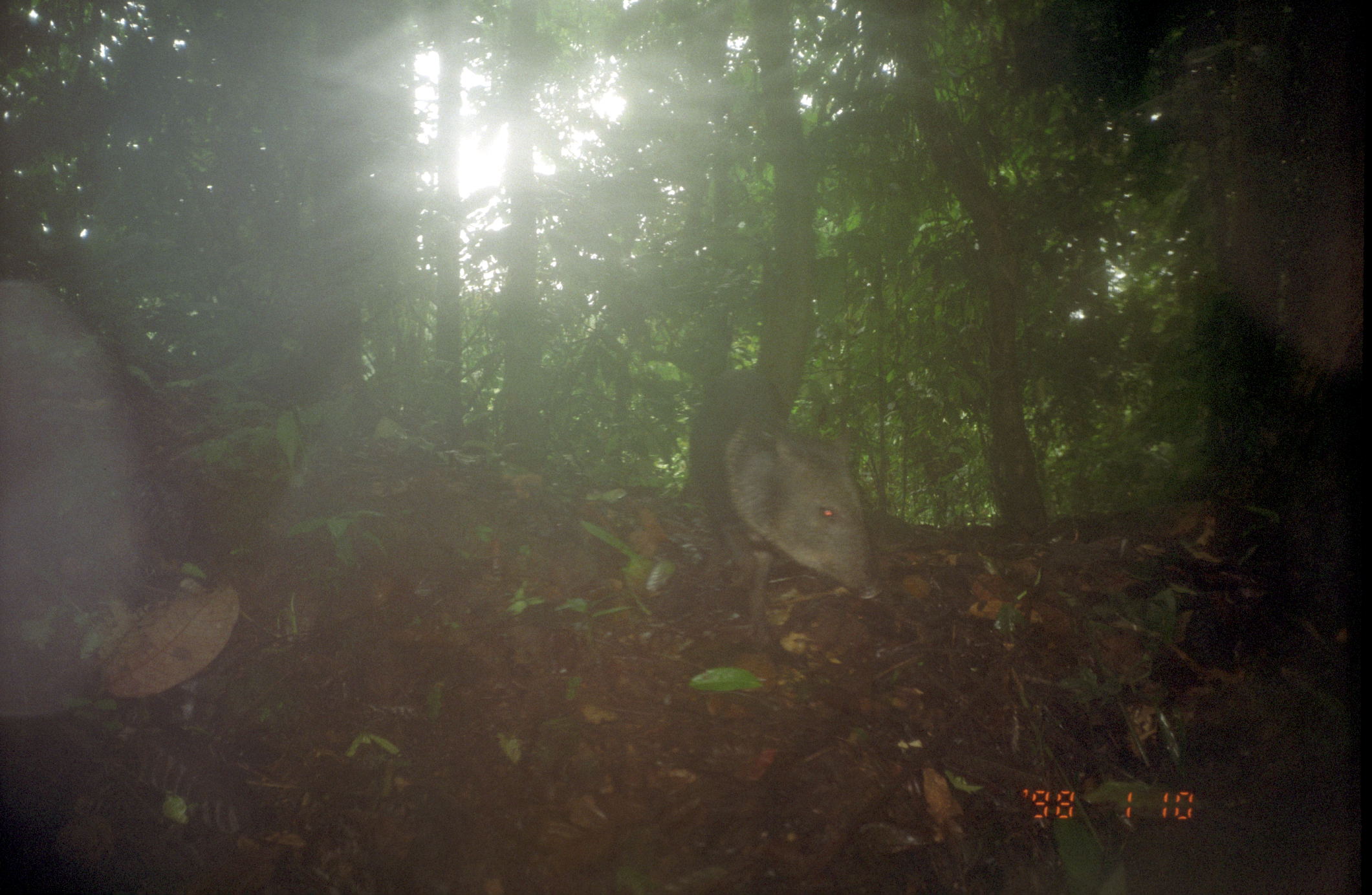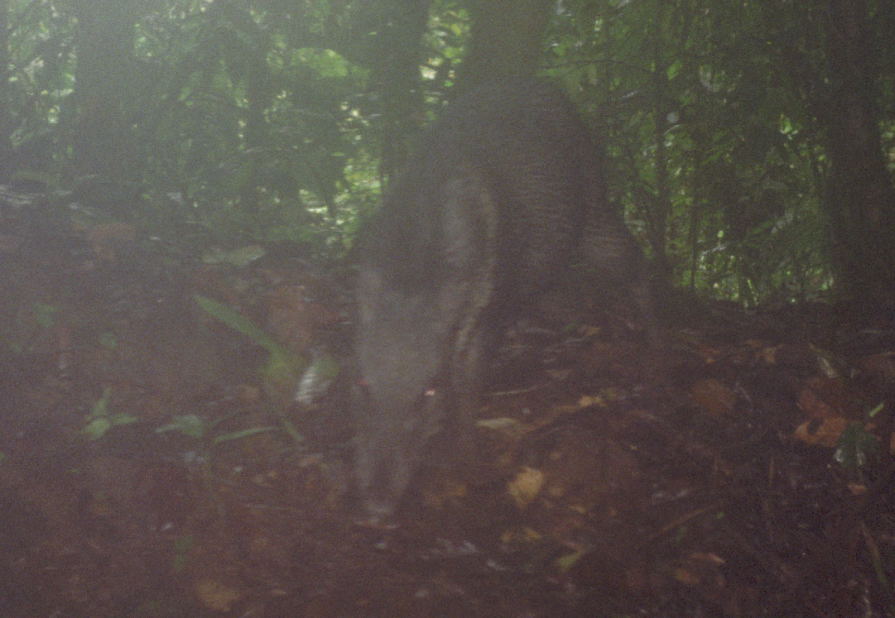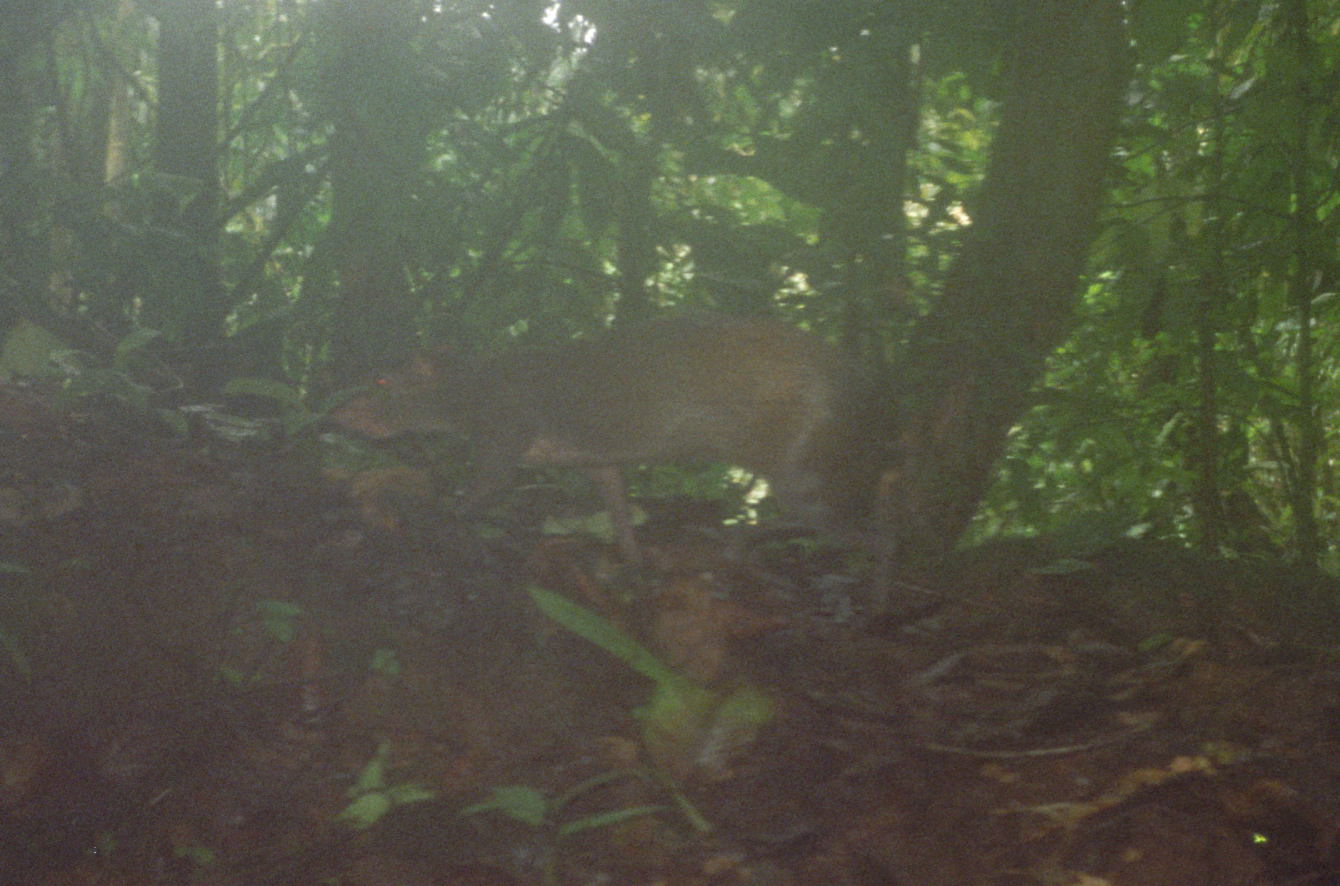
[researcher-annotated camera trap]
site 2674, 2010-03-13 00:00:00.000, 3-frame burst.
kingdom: Animalia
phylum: Chordata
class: Mammalia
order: Artiodactyla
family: Tayassuidae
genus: Pecari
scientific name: Pecari tajacu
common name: collared peccary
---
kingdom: Animalia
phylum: Chordata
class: Mammalia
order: Rodentia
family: Dasyproctidae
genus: Dasyprocta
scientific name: Dasyprocta punctata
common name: central american agouti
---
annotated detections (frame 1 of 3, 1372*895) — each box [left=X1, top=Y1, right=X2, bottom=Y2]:
pecari tajacu: [left=0, top=276, right=198, bottom=717]; [left=687, top=367, right=886, bottom=626]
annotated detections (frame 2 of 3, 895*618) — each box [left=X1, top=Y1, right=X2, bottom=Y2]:
pecari tajacu: [left=291, top=71, right=672, bottom=532]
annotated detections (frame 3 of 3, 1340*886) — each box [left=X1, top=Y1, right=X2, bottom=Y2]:
dasyprocta punctata: [left=327, top=309, right=901, bottom=567]